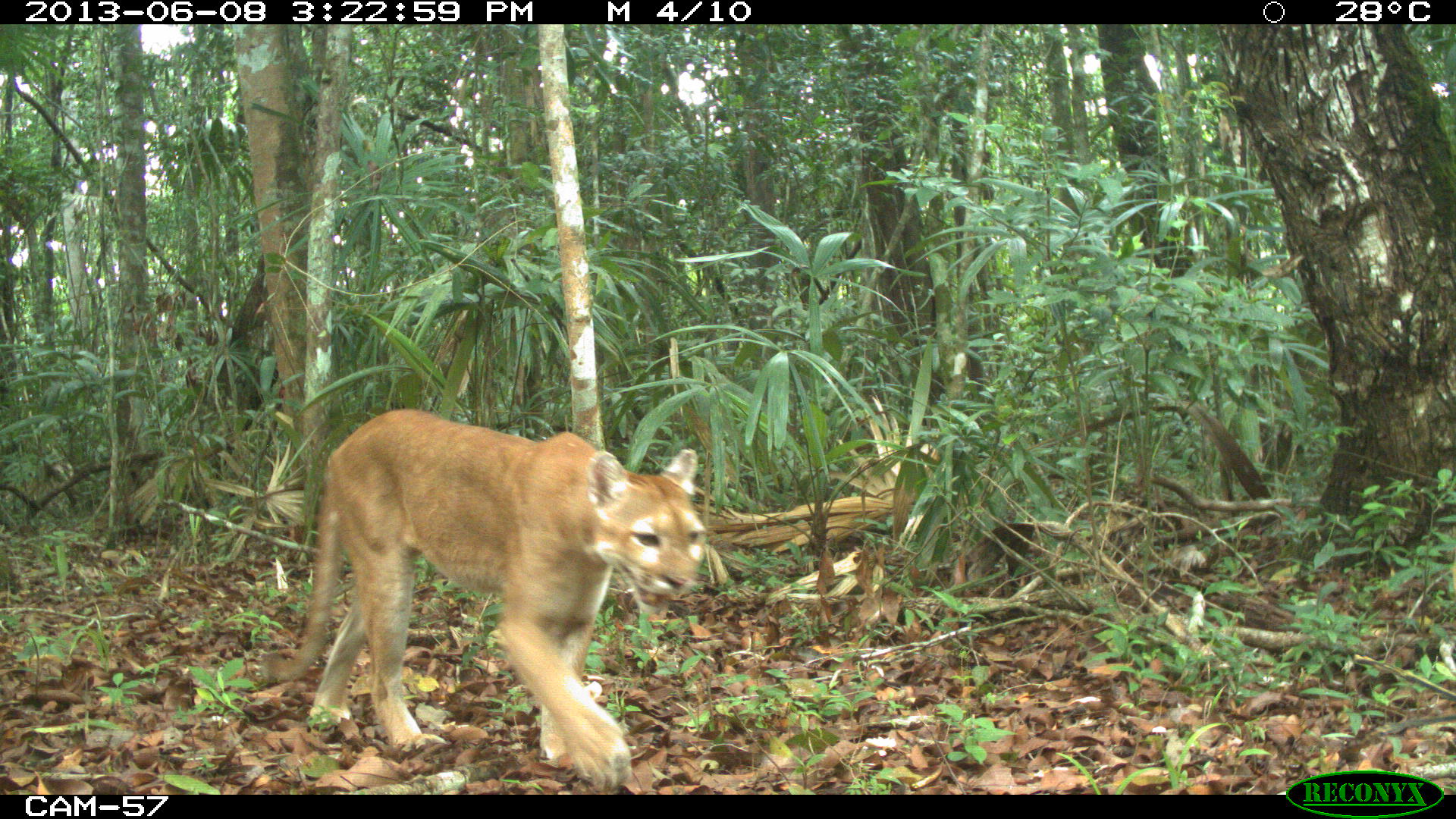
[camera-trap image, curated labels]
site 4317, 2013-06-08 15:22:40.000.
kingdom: Animalia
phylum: Chordata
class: Mammalia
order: Carnivora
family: Felidae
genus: Puma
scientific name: Puma concolor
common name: mountain lion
Puma concolor (mountain lion), count 1, sex male.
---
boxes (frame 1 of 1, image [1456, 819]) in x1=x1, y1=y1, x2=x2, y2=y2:
puma concolor: x1=264, y1=407, x2=705, y2=792